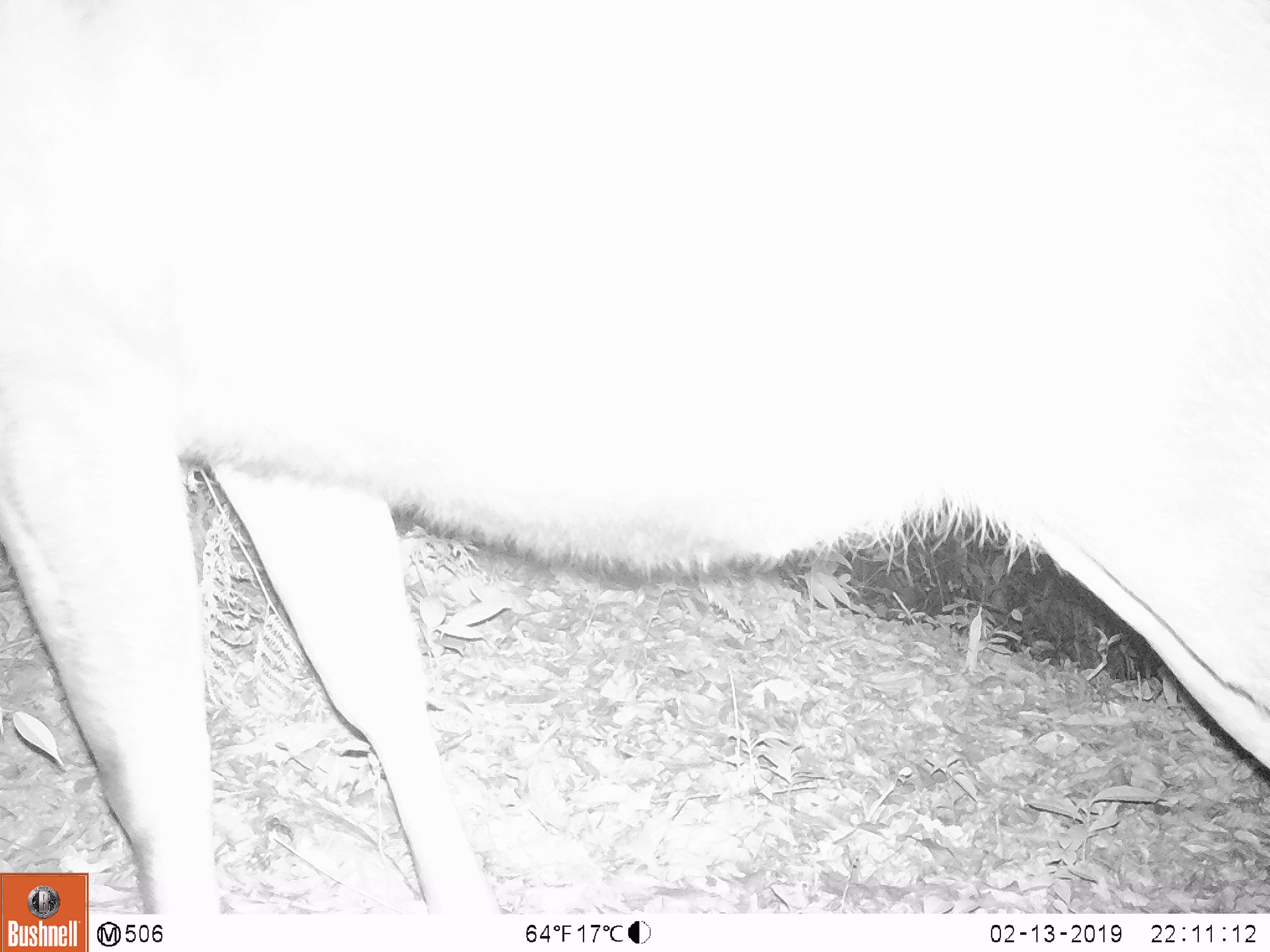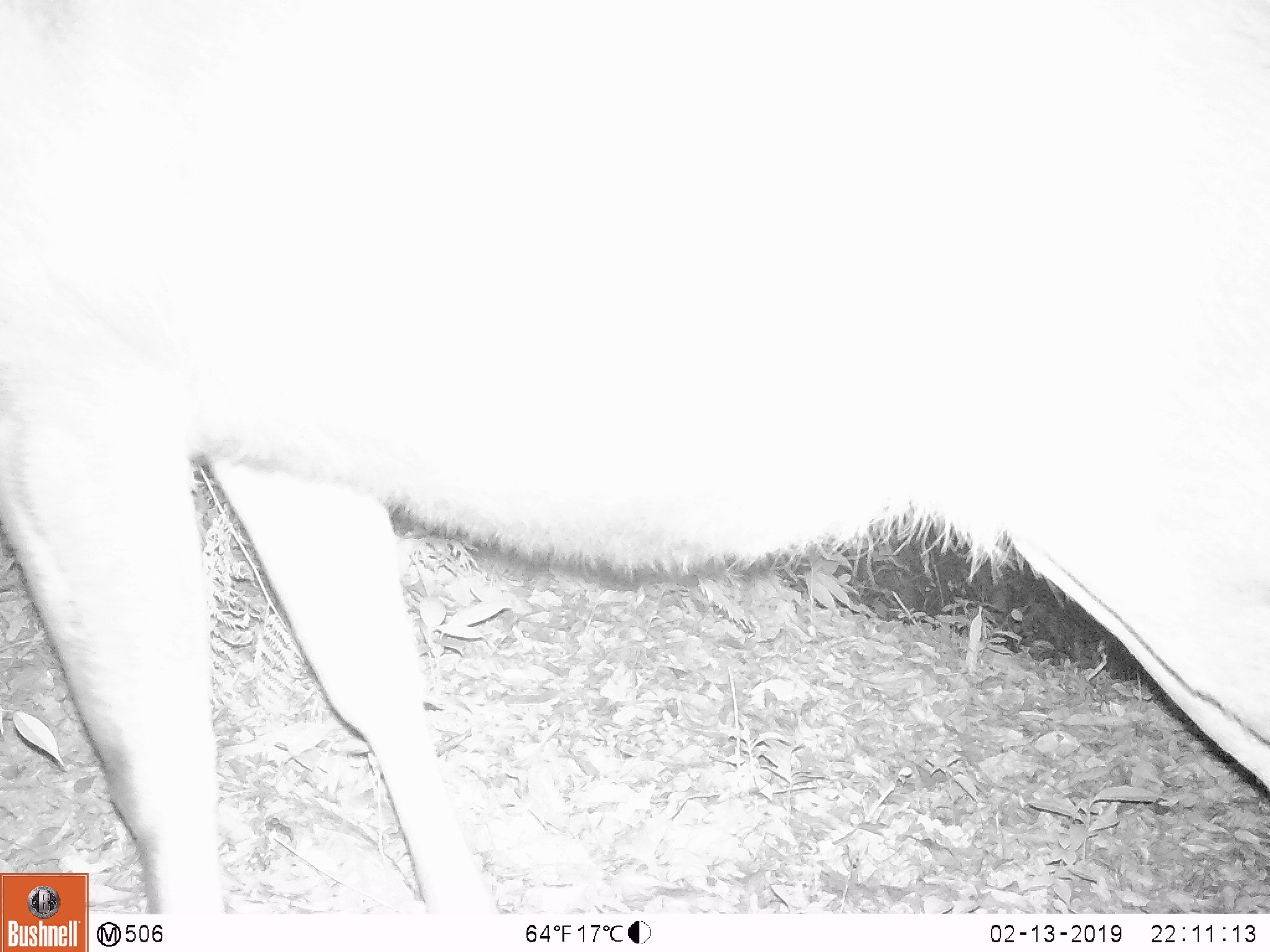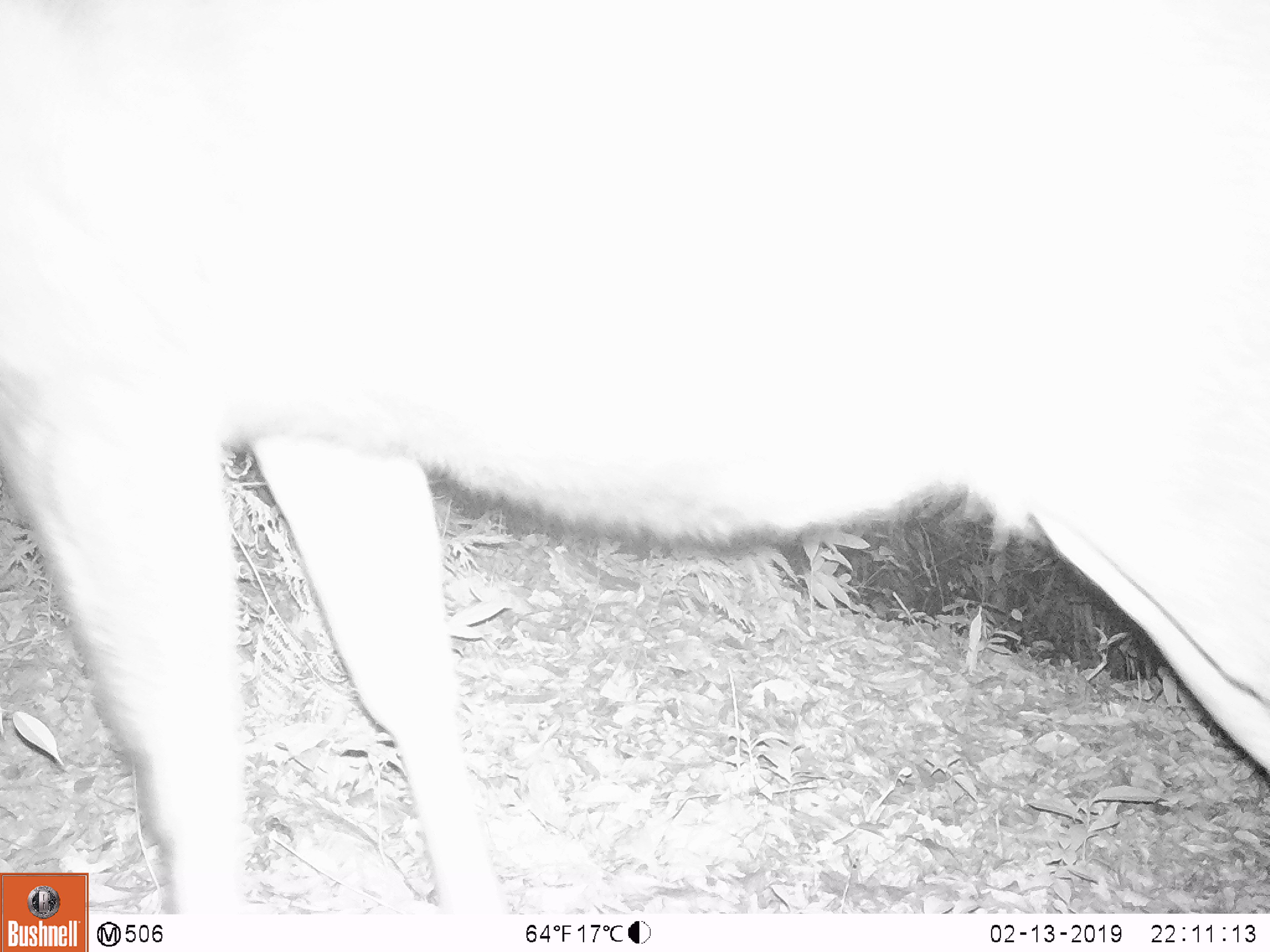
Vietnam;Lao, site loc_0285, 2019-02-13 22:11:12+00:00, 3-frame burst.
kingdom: Animalia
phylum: Chordata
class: Mammalia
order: Artiodactyla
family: Cervidae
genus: Rusa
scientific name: Rusa unicolor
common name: sambar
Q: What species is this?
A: Sambar (Rusa unicolor).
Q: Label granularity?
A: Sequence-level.